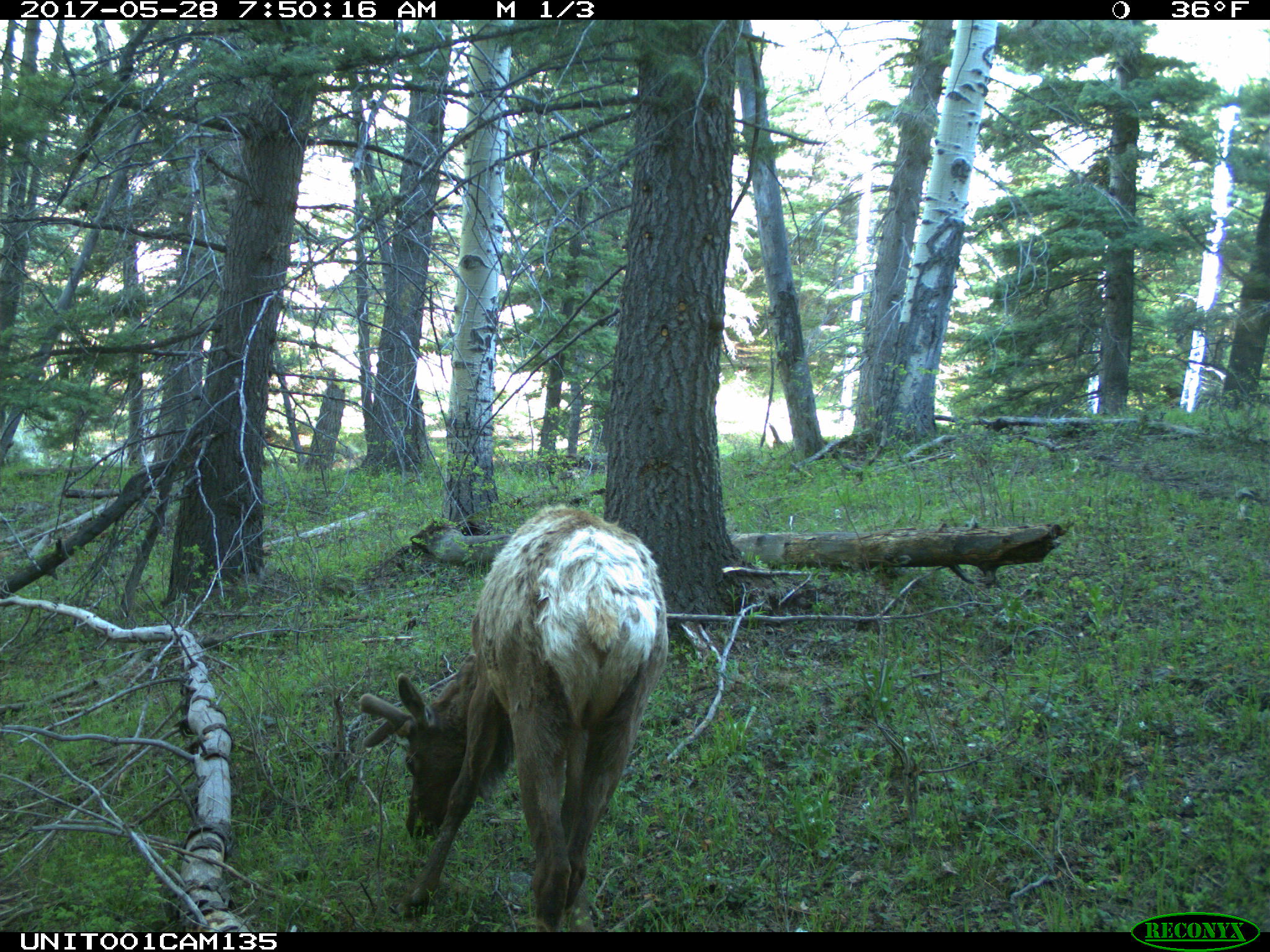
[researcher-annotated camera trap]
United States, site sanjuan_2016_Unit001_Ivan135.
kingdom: Animalia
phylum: Chordata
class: Mammalia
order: Artiodactyla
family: Cervidae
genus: Cervus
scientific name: Cervus elaphus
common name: red deer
Cervus elaphus (red deer).